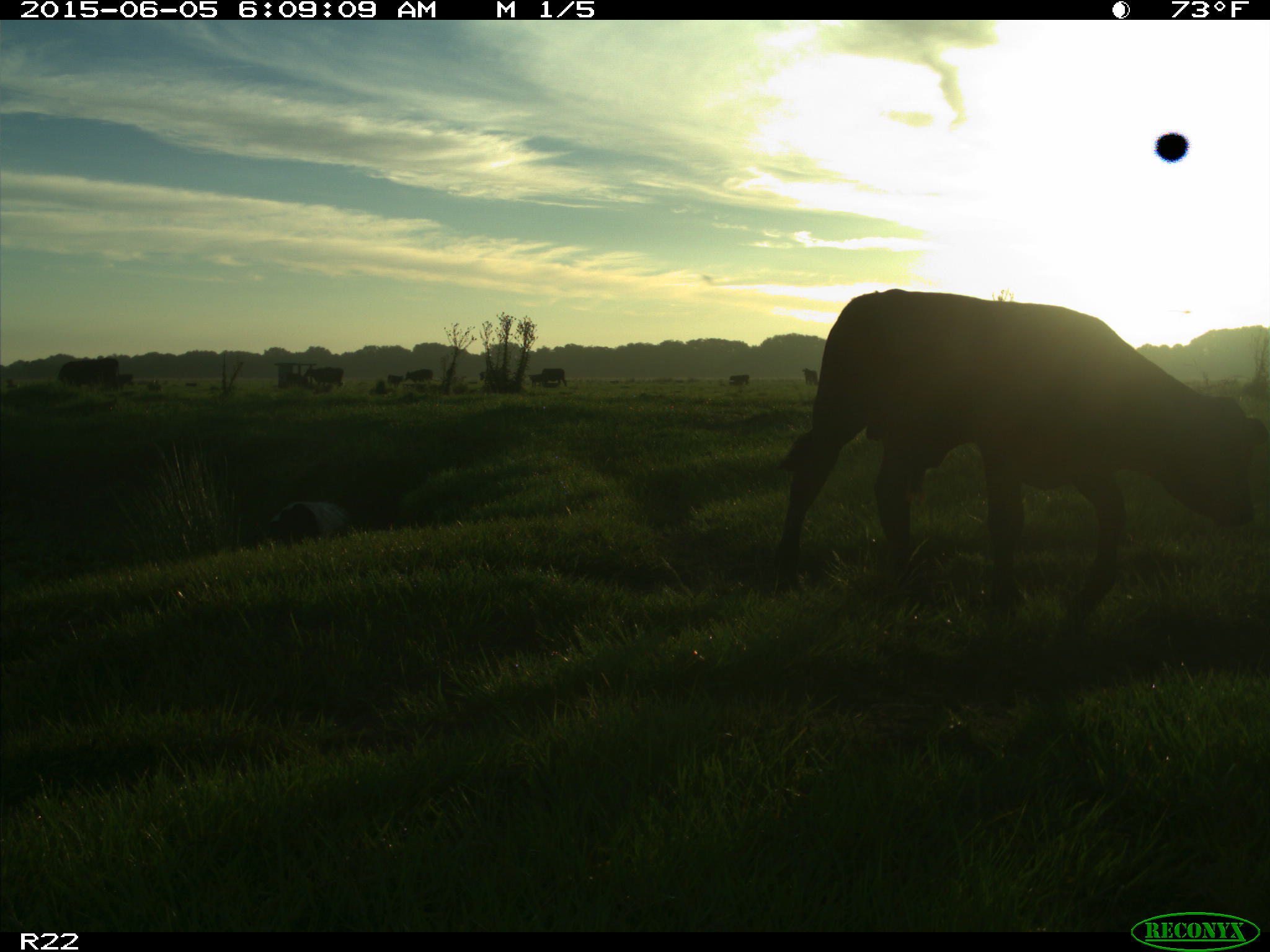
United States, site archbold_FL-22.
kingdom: Animalia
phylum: Chordata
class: Mammalia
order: Artiodactyla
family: Suidae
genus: Sus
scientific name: Sus scrofa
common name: wild boar